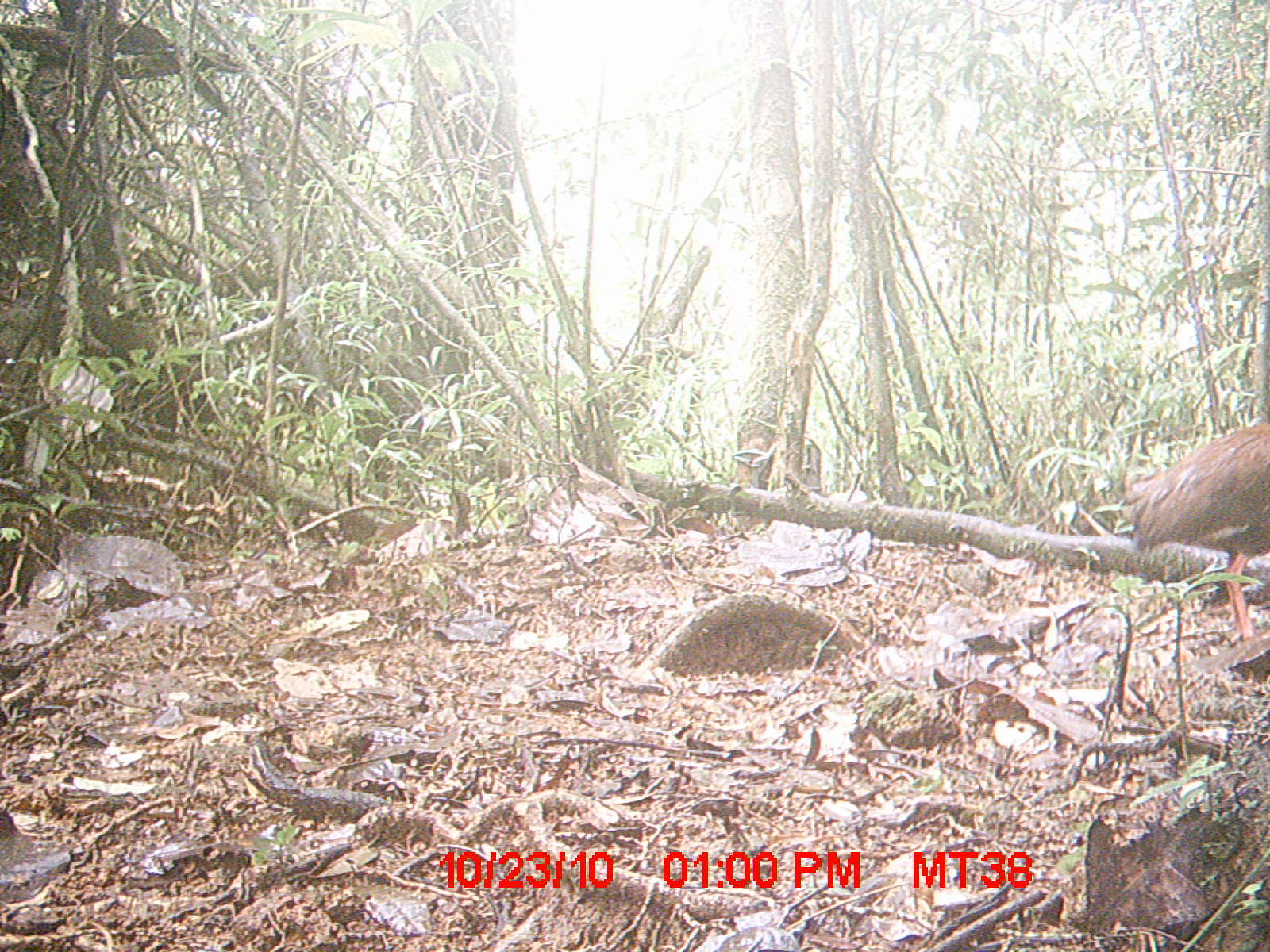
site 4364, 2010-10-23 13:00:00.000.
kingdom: Animalia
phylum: Chordata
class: Aves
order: Pelecaniformes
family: Threskiornithidae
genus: Lophotibis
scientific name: Lophotibis cristata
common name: madagascan ibis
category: lophotibis cristataa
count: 1